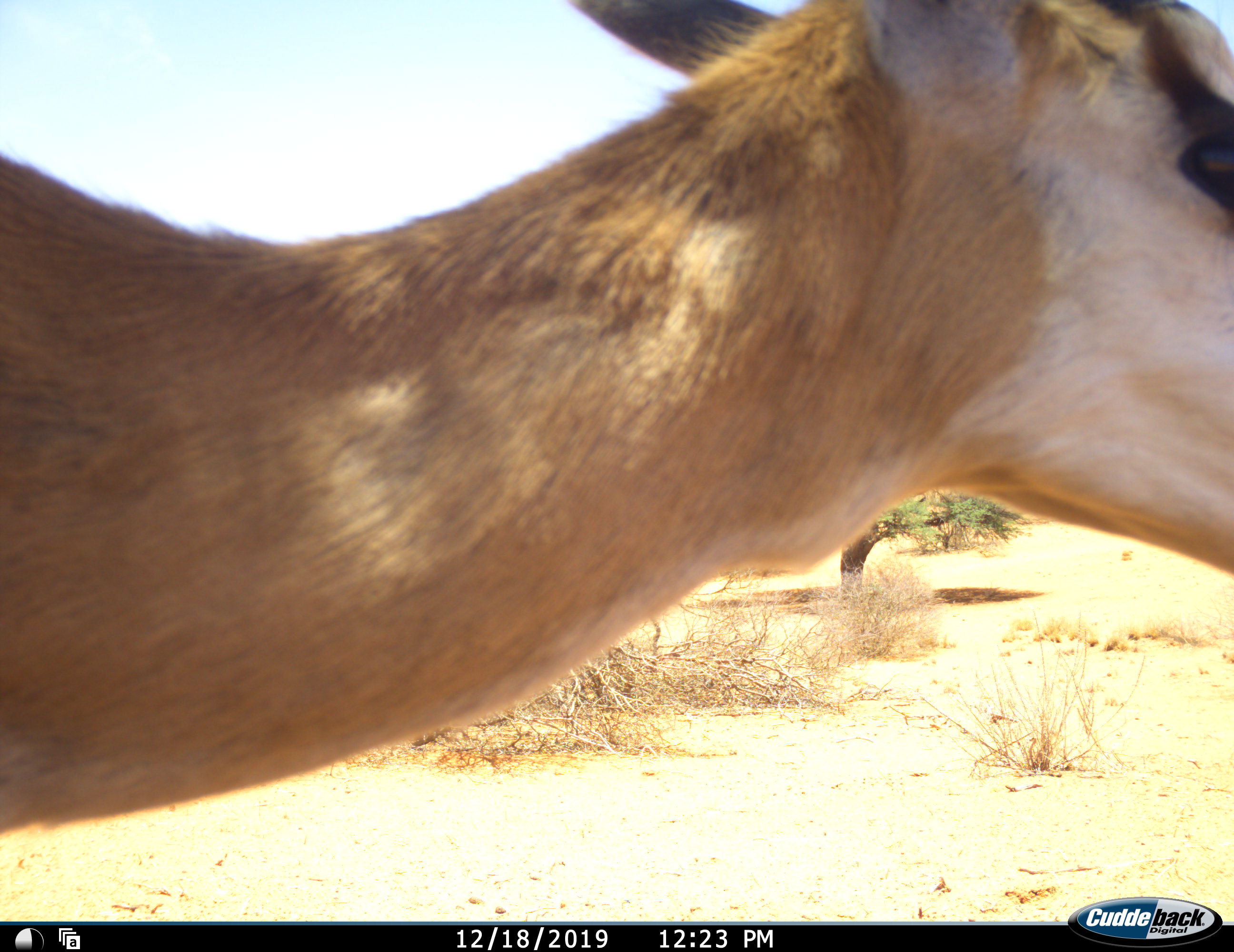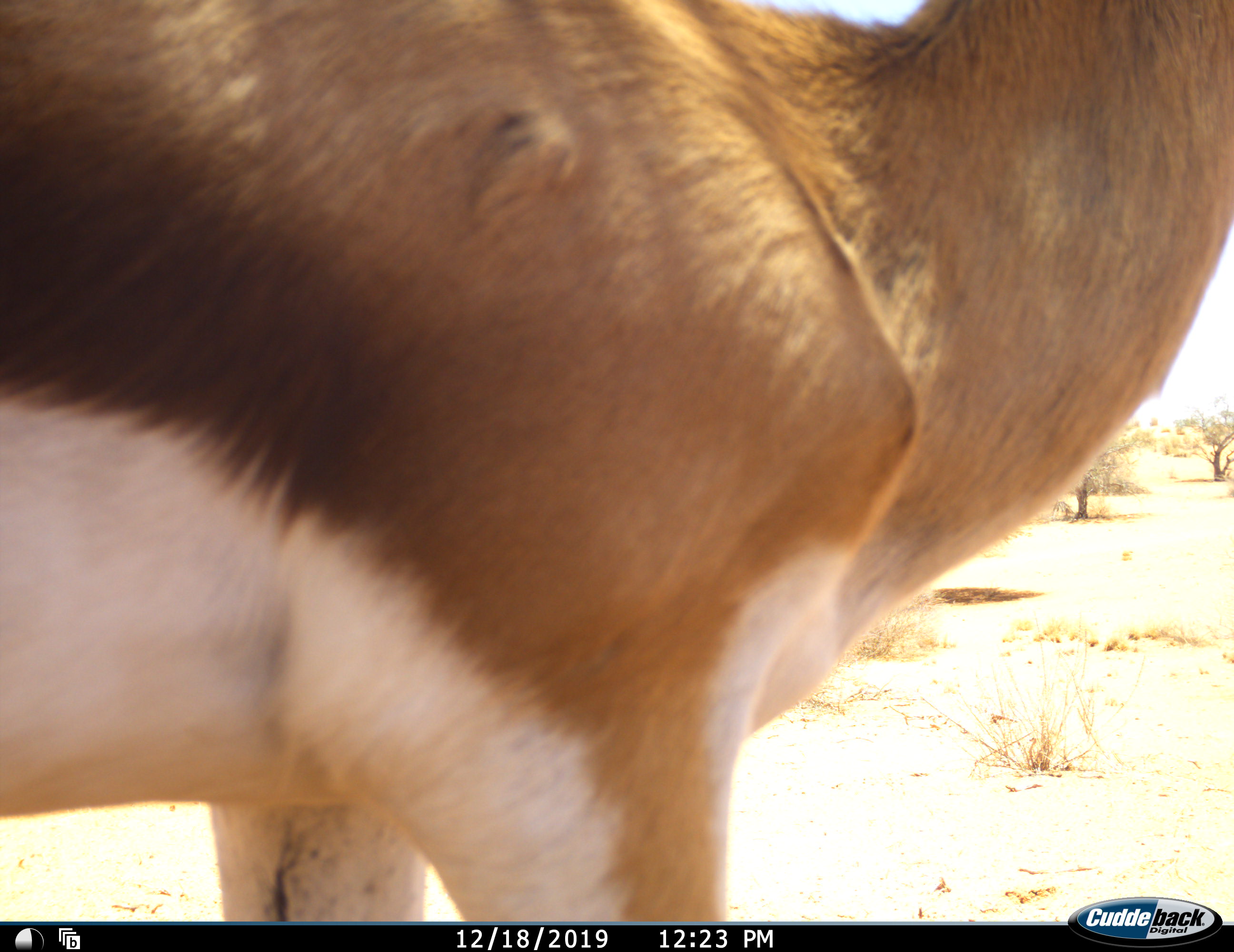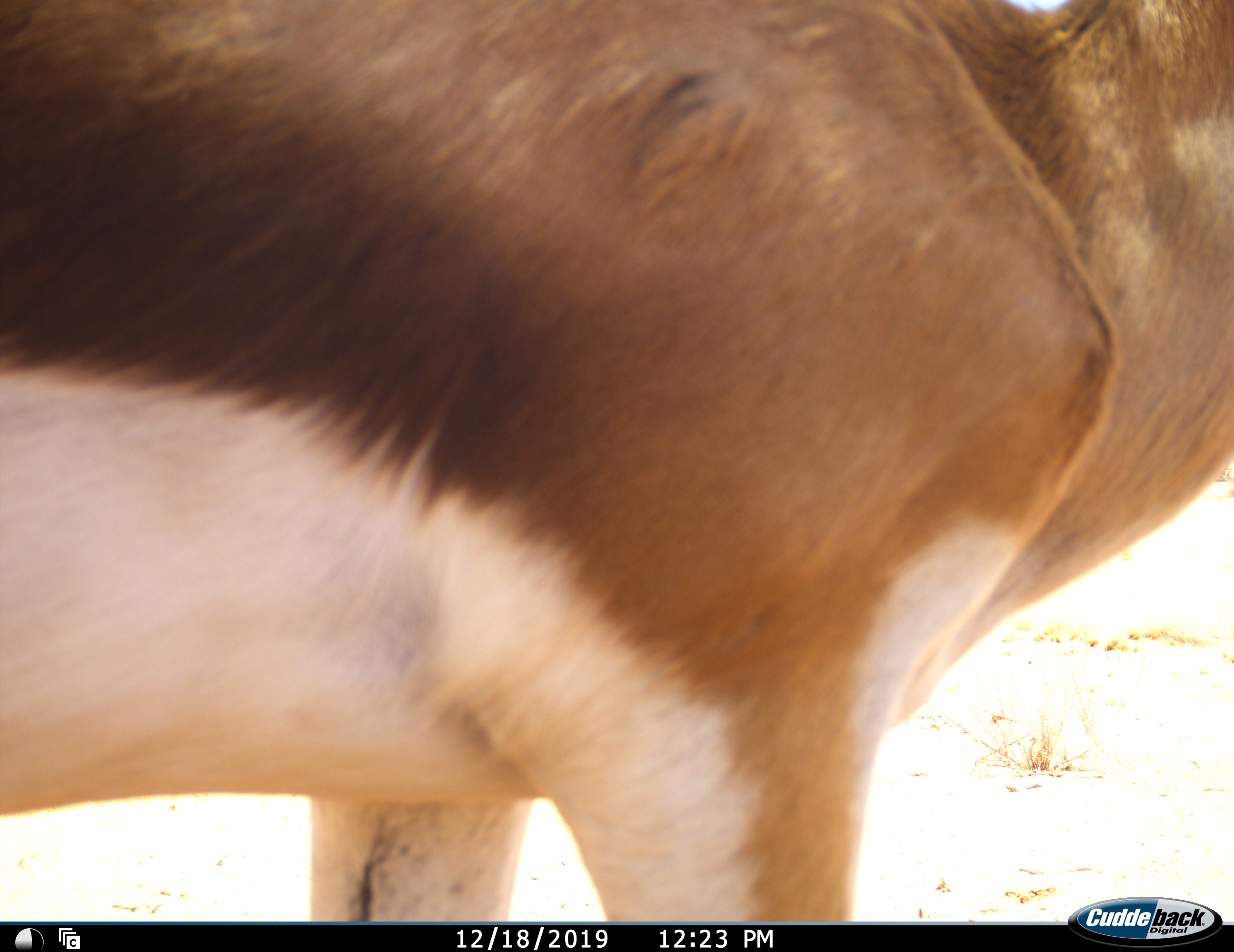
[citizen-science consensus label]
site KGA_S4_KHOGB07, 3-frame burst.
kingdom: Animalia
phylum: Chordata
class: Mammalia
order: Artiodactyla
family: Bovidae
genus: Antidorcas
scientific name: Antidorcas marsupialis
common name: springbok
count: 1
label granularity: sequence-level